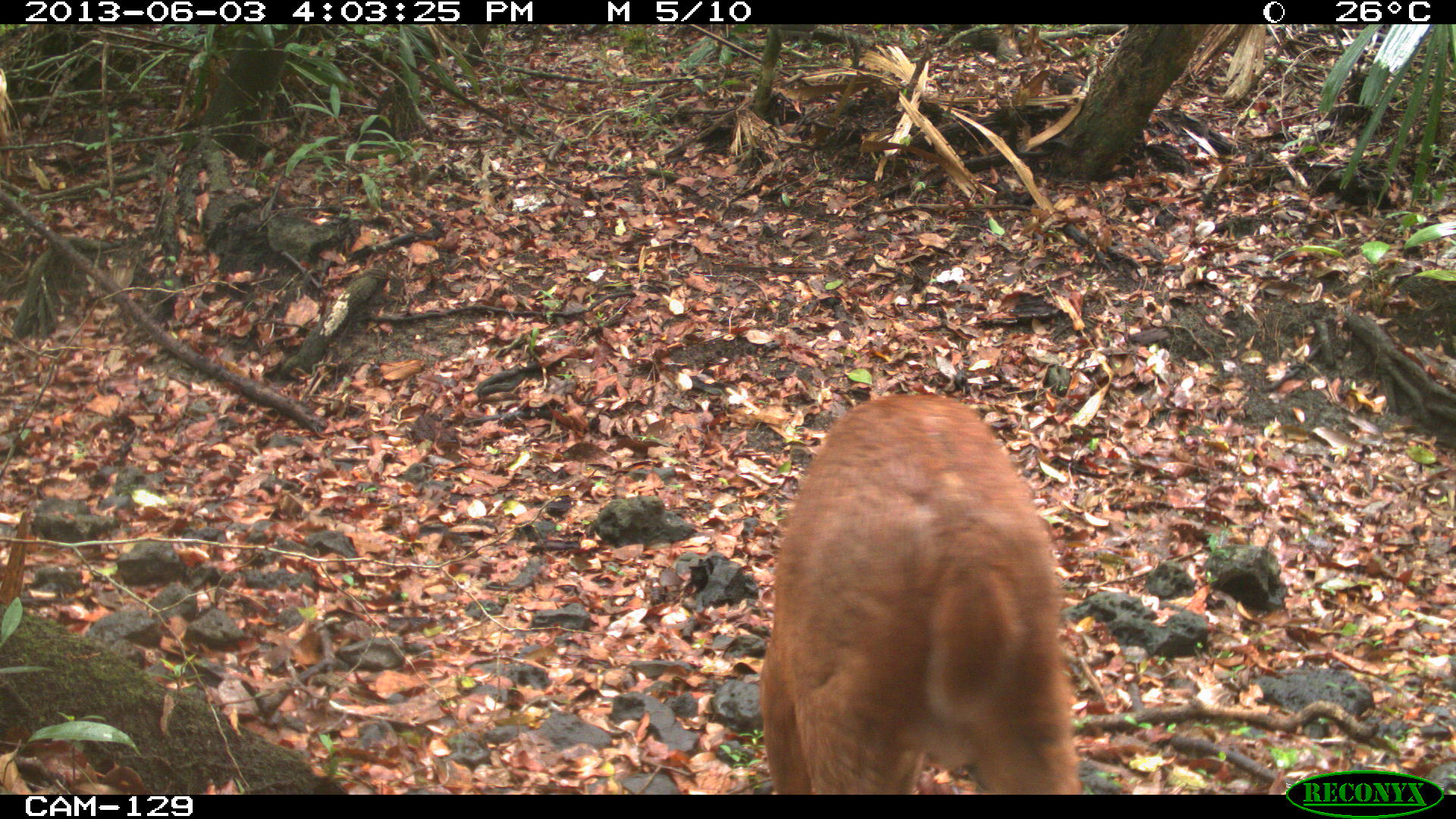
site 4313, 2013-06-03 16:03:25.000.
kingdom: Animalia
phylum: Chordata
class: Mammalia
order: Artiodactyla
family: Cervidae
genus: Mazama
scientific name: Mazama temama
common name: central american red brocket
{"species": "Mazama temama (central american red brocket)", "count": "1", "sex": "male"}